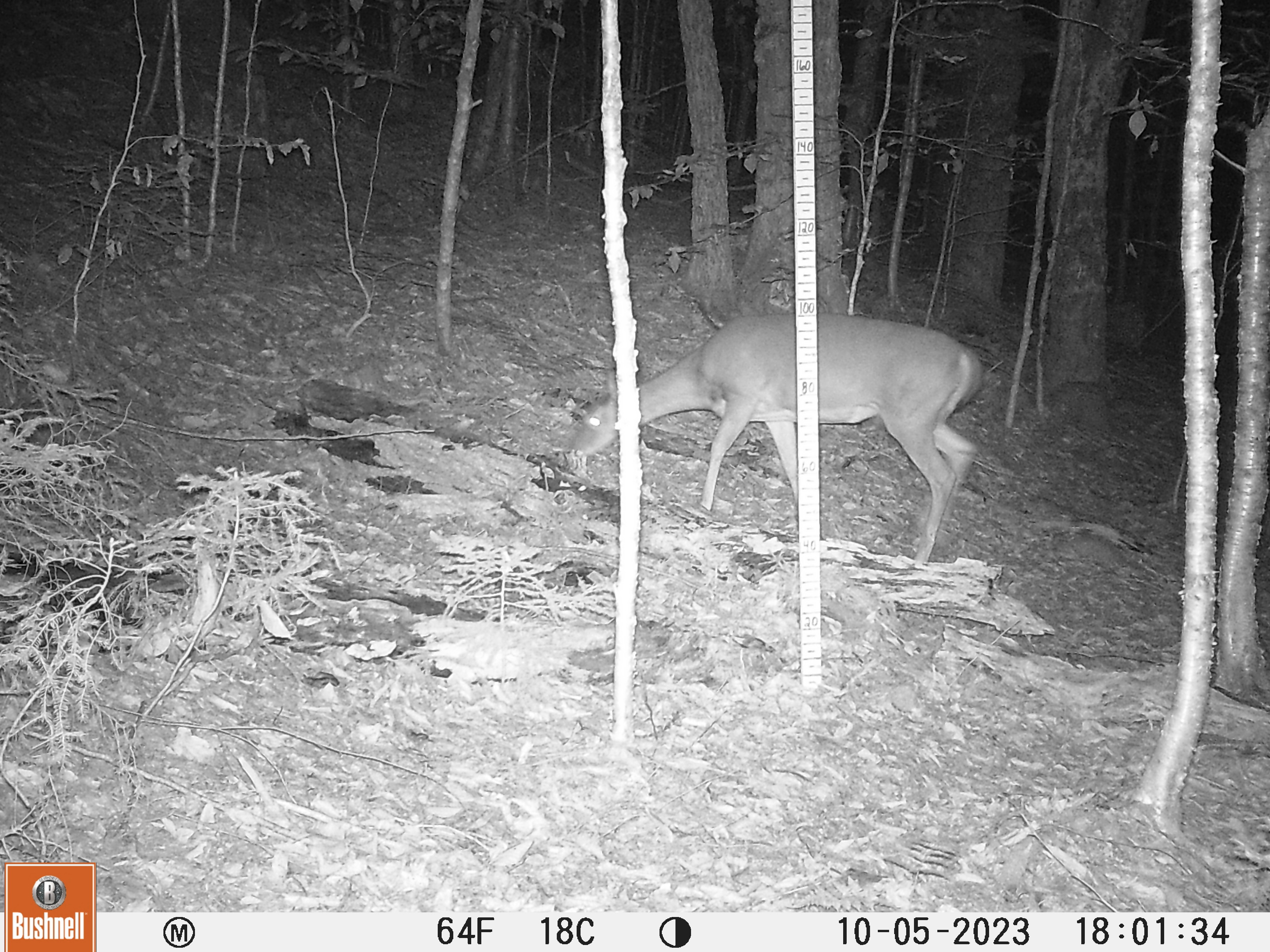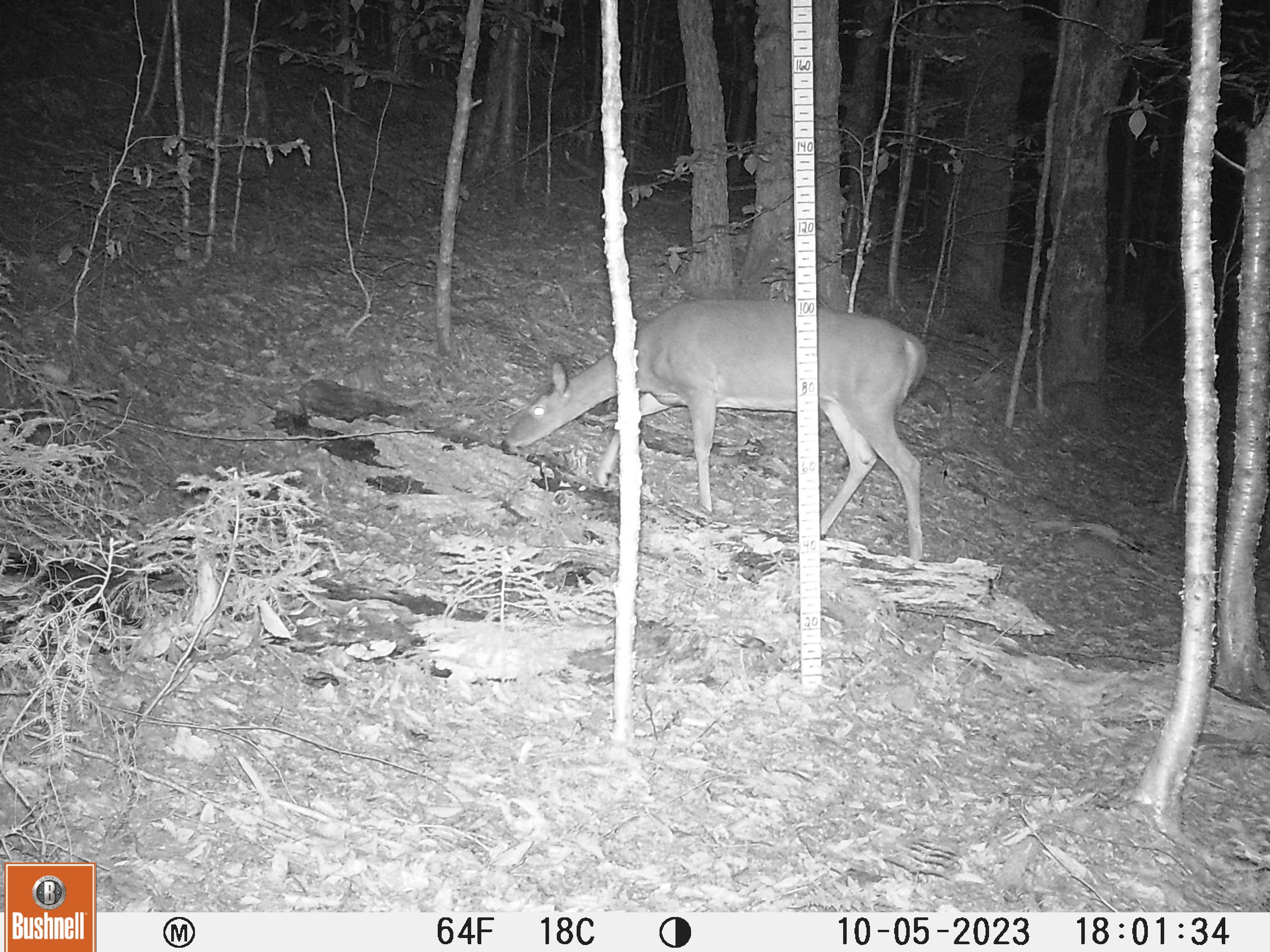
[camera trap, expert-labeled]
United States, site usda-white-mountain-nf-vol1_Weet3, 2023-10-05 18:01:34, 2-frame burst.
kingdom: Animalia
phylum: Chordata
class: Mammalia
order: Artiodactyla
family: Cervidae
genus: Odocoileus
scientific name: Odocoileus virginianus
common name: white-tailed deer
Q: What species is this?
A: White-tailed deer (Odocoileus virginianus).